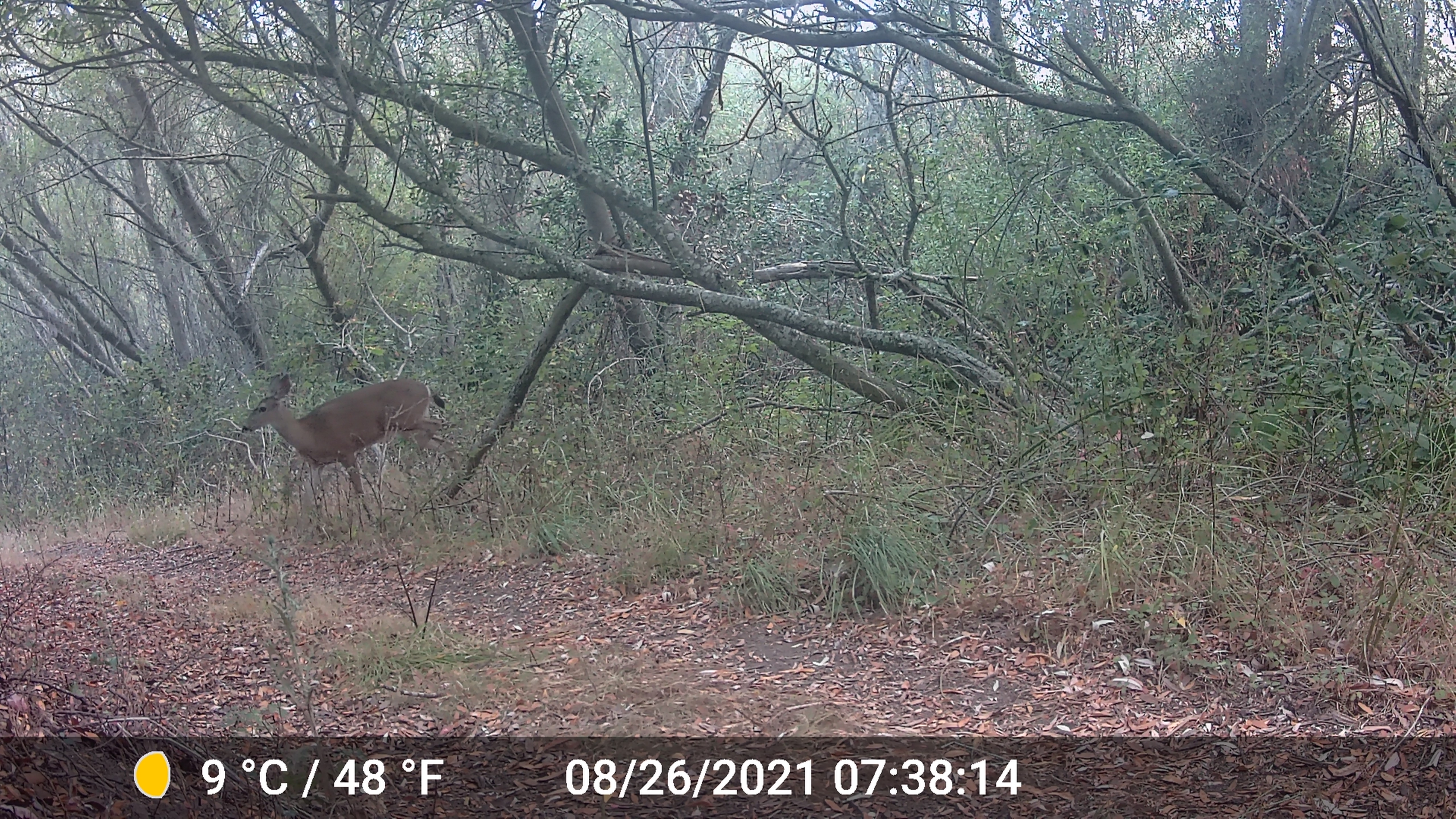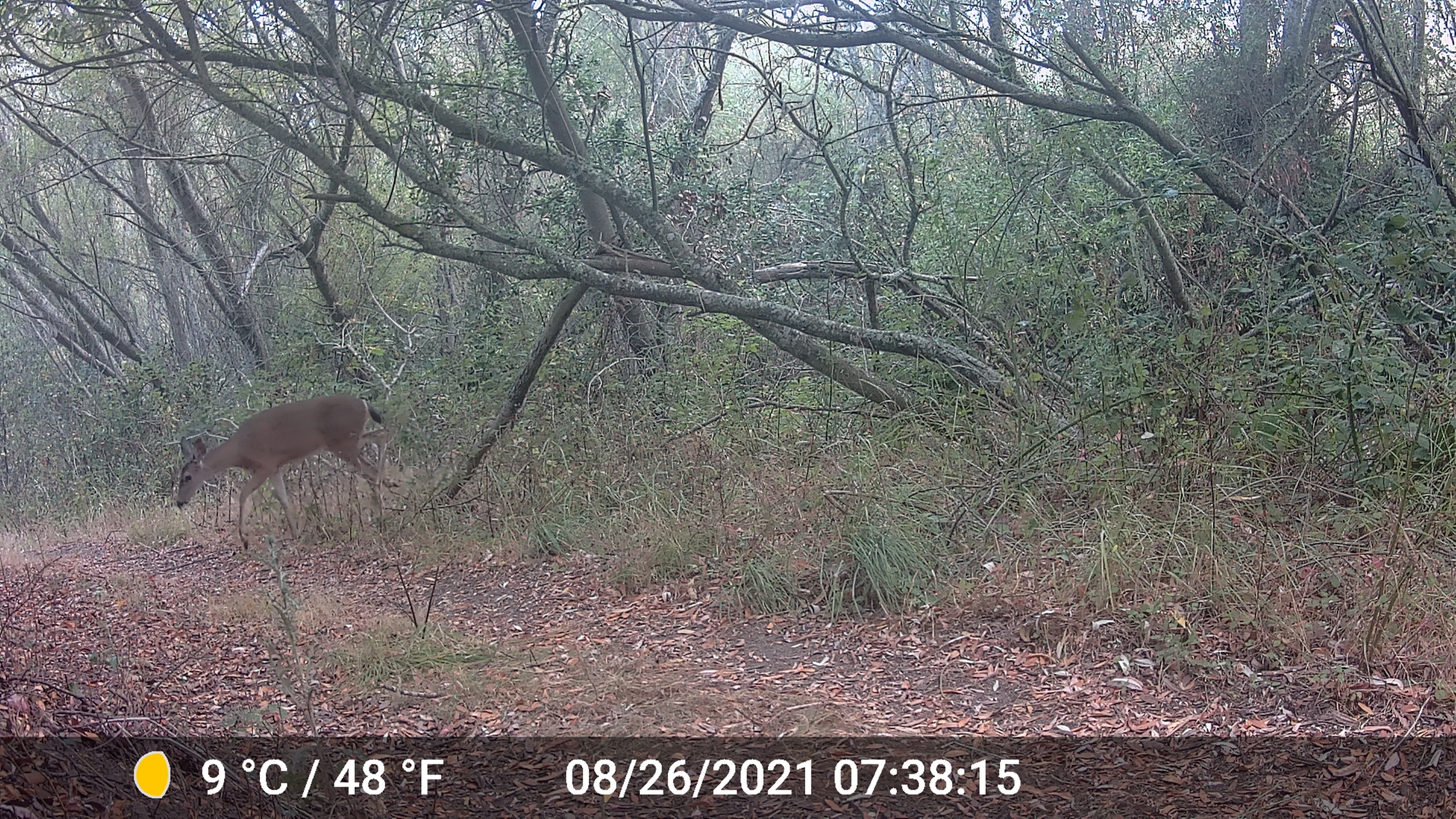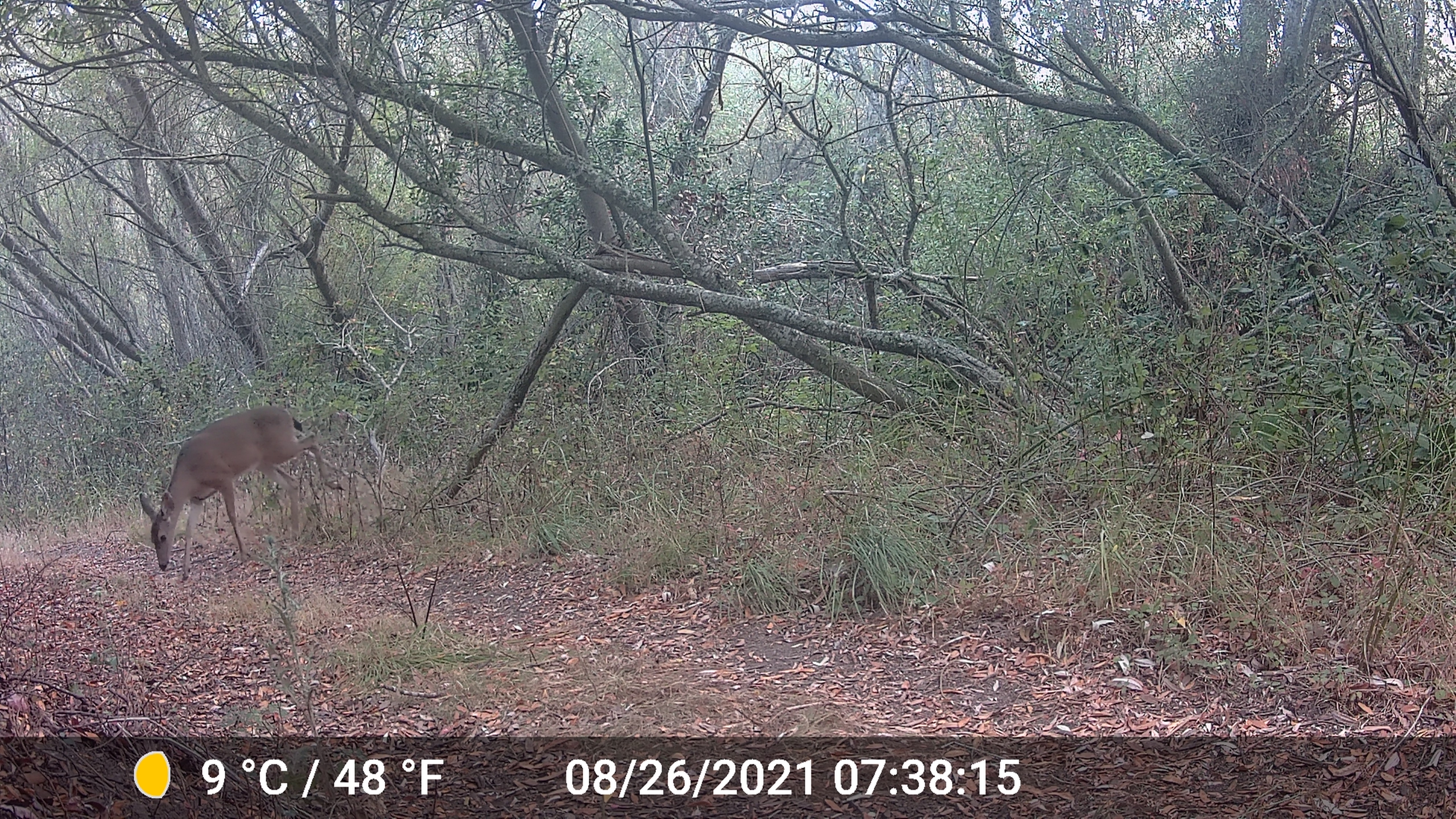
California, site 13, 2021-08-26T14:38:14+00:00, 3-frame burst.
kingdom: Animalia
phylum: Chordata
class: Mammalia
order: Artiodactyla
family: Cervidae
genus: Odocoileus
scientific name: Odocoileus hemionus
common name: mule deer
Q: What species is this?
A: Mule deer (Odocoileus hemionus).